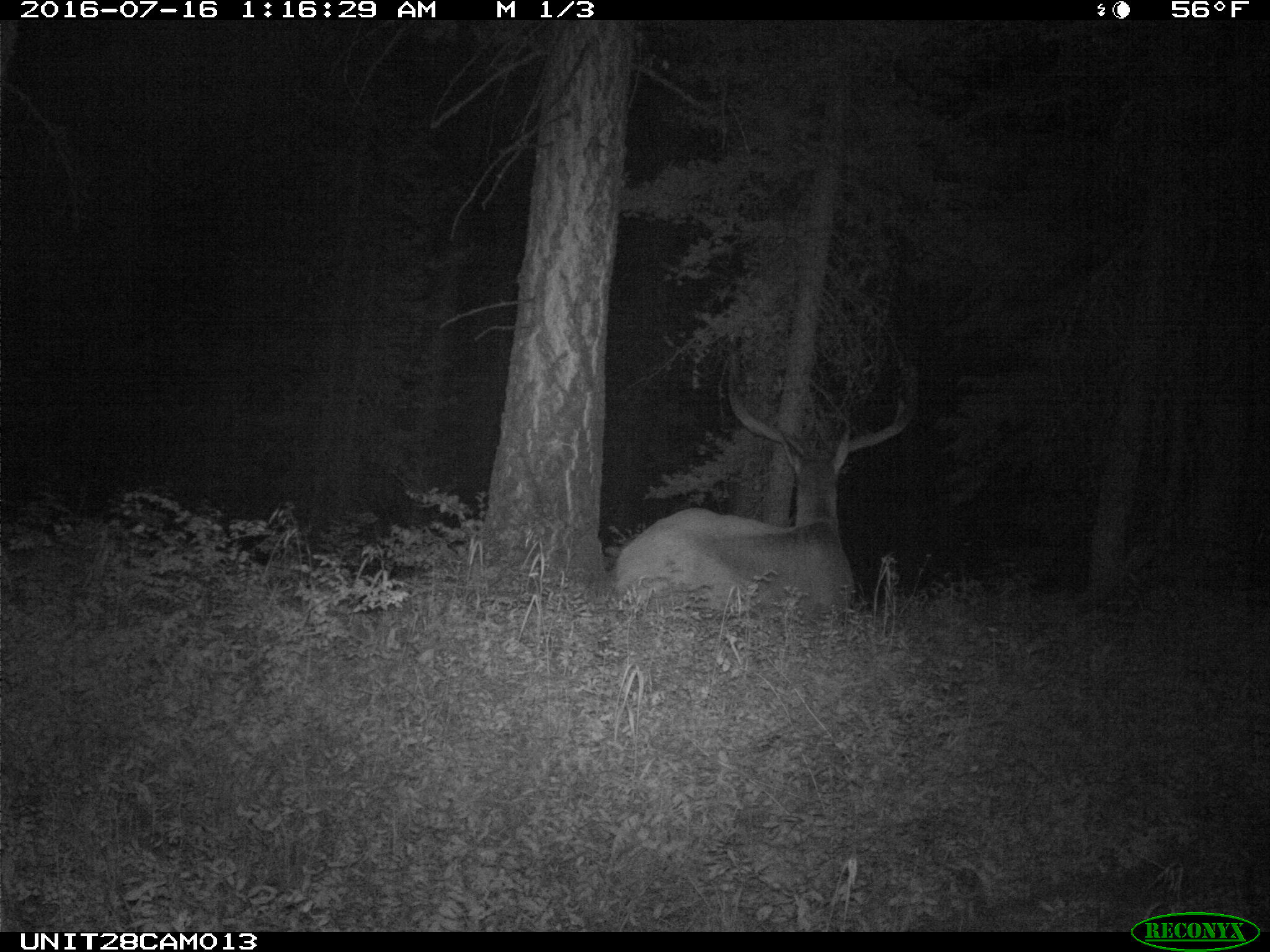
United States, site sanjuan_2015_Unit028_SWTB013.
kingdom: Animalia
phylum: Chordata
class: Mammalia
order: Artiodactyla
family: Cervidae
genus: Cervus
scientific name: Cervus elaphus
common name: red deer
Cervus elaphus (red deer).